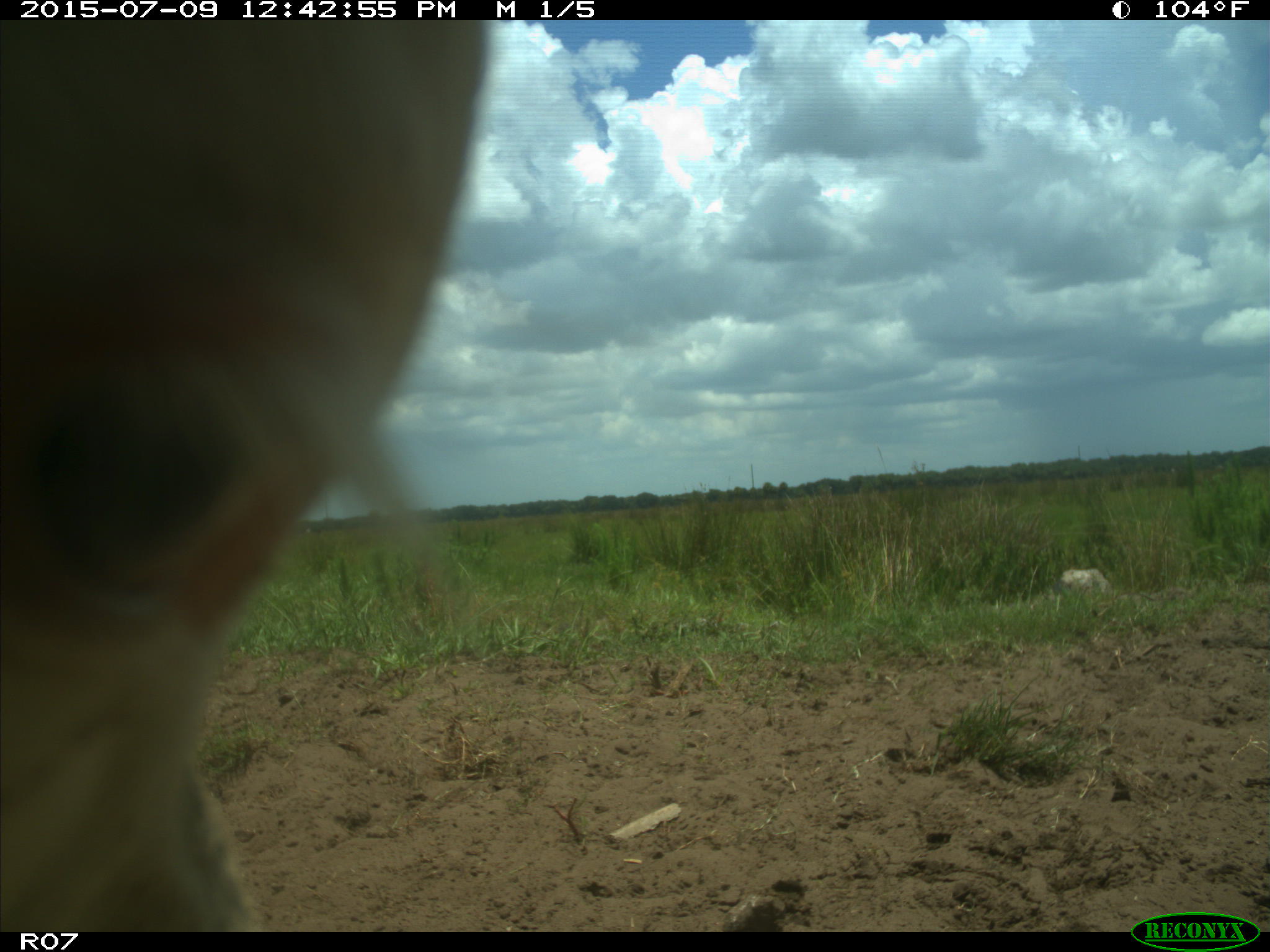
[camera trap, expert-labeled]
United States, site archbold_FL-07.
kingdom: Animalia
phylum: Chordata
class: Mammalia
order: Artiodactyla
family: Bovidae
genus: Bos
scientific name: Bos taurus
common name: domestic cow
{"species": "Bos taurus (domestic cow)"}